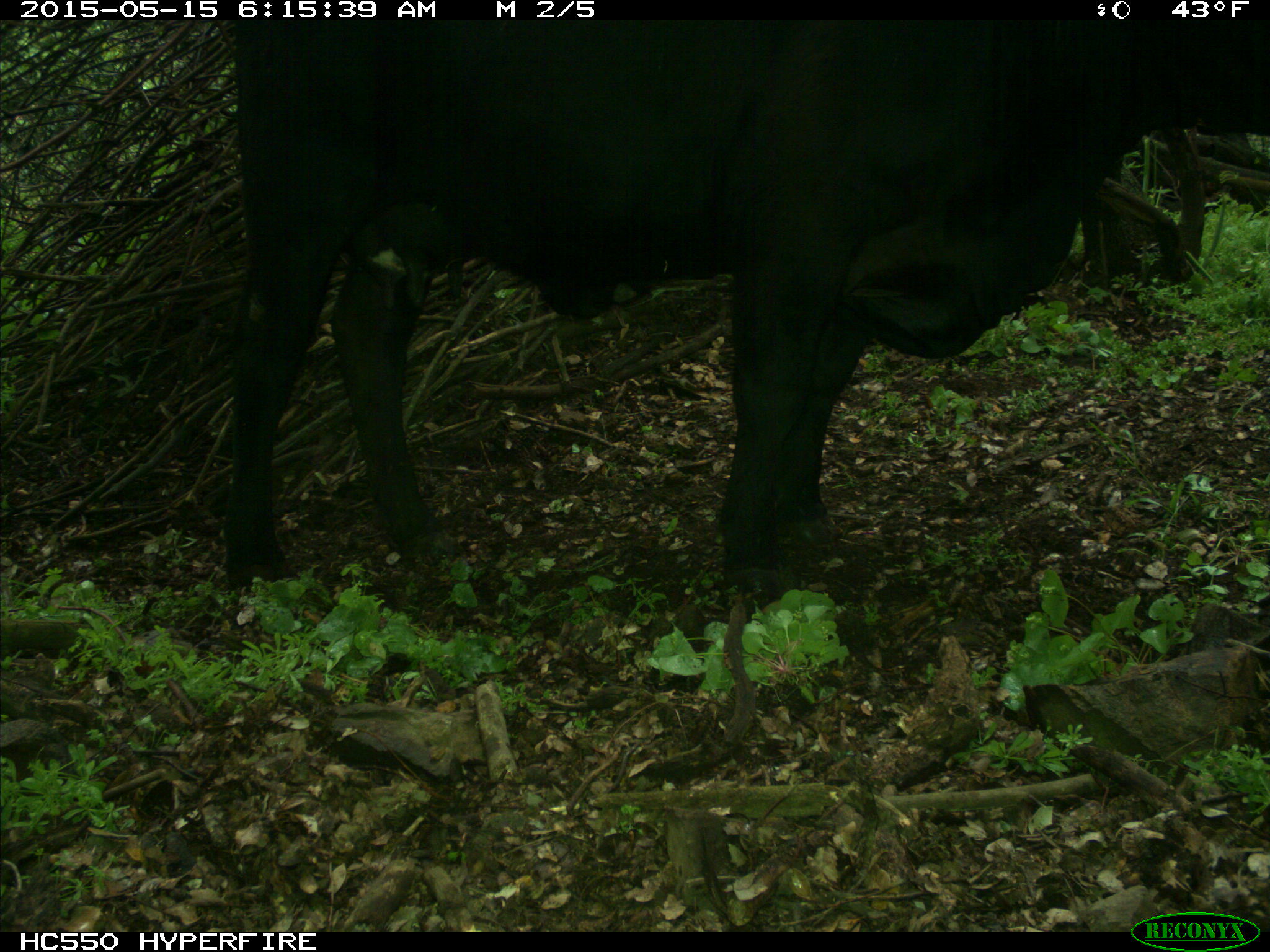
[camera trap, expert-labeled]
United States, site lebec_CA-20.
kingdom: Animalia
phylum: Chordata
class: Mammalia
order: Artiodactyla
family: Bovidae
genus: Bos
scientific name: Bos taurus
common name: domestic cow